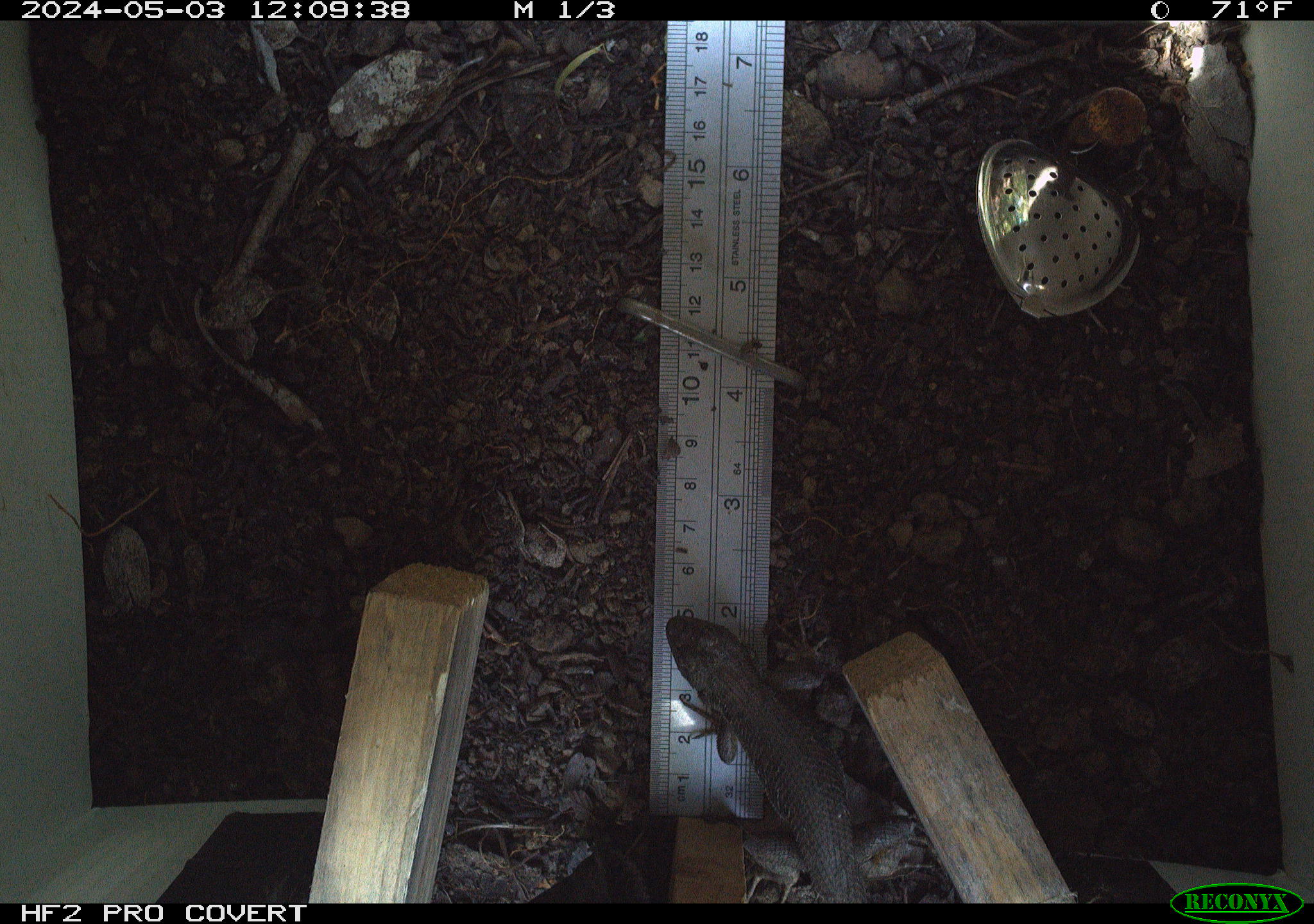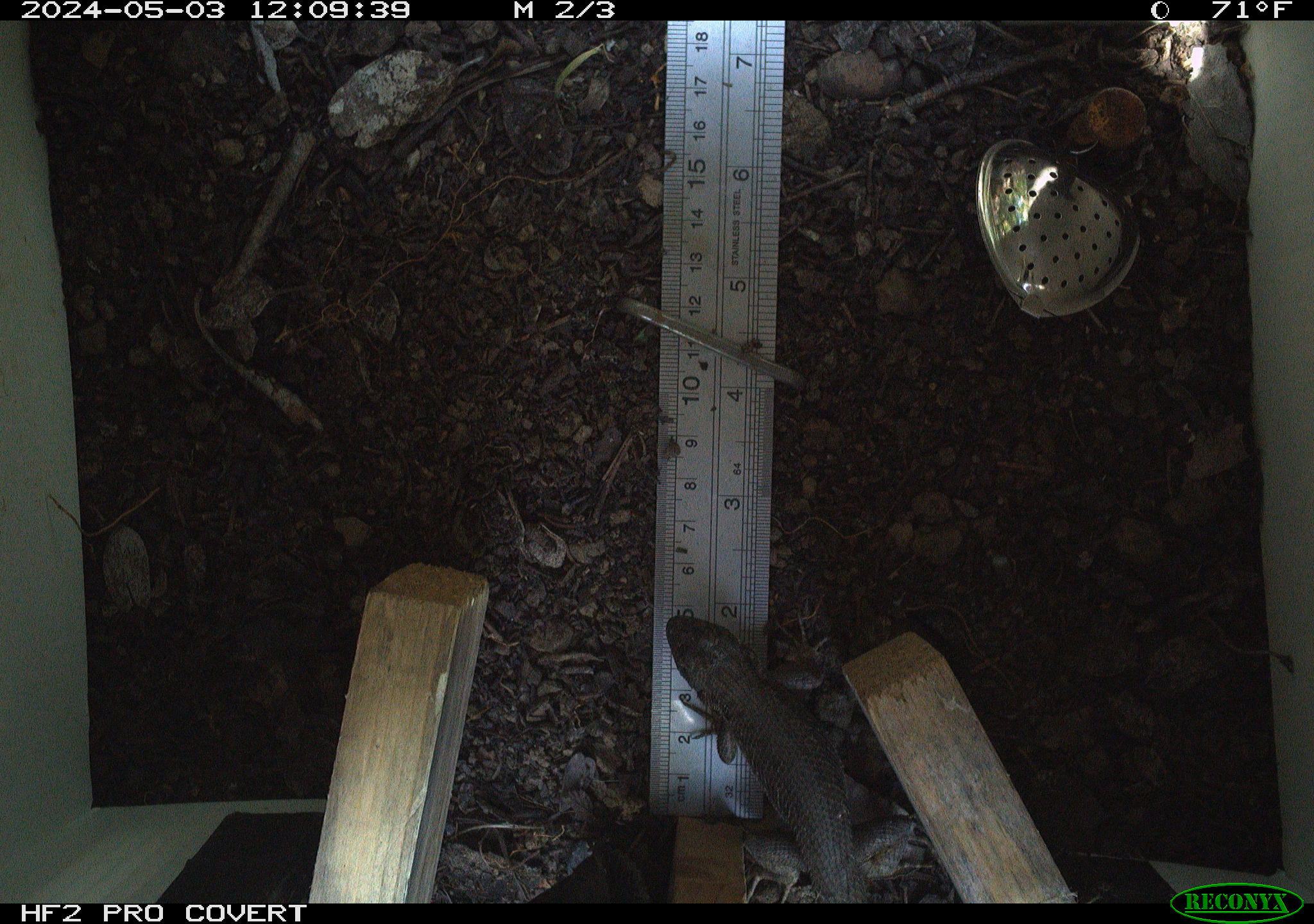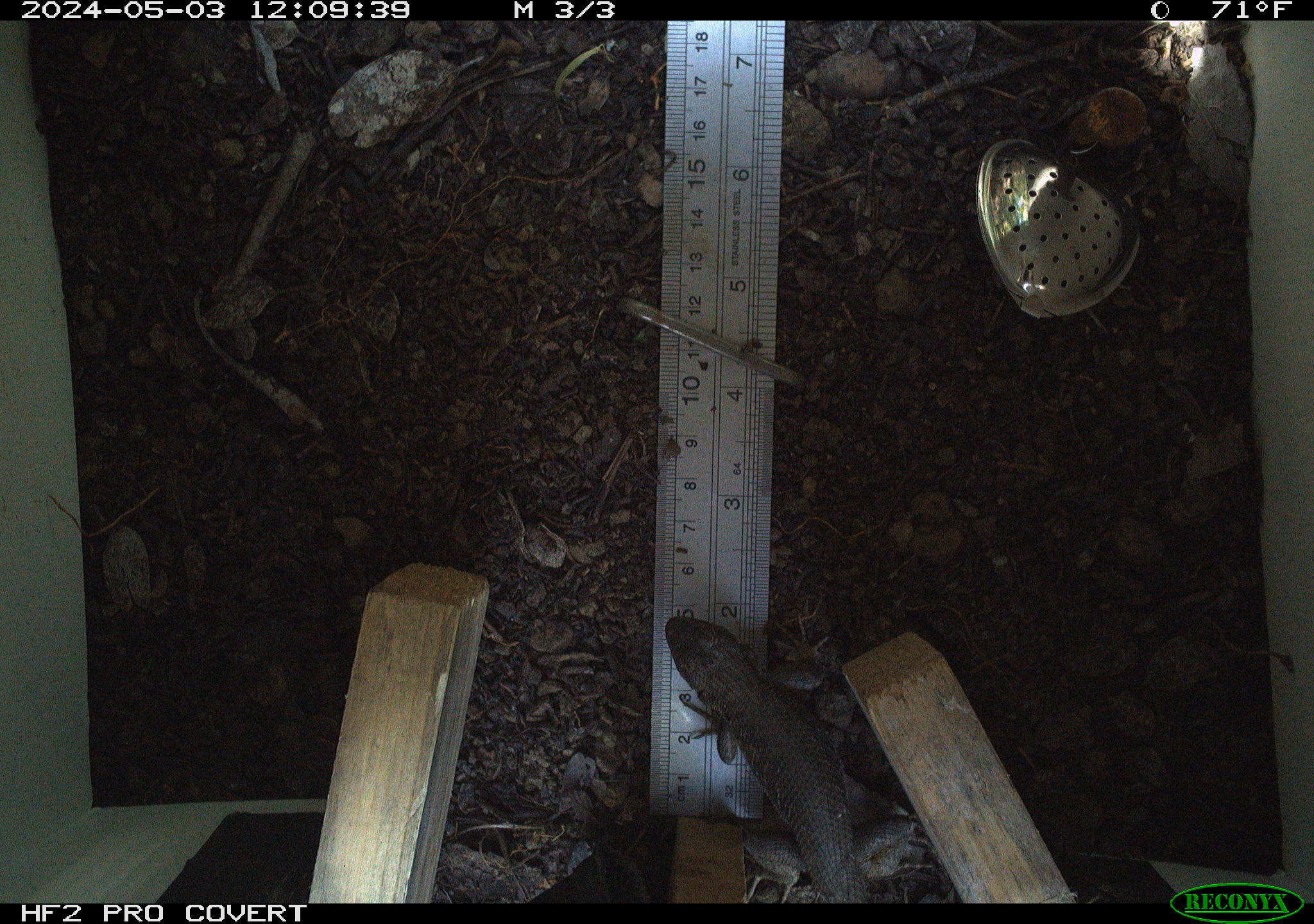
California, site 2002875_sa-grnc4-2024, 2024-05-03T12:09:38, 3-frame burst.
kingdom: Animalia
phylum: Chordata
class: Reptilia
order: Squamata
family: Phrynosomatidae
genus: Sceloporus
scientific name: Sceloporus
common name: spiny lizards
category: sceloporus species